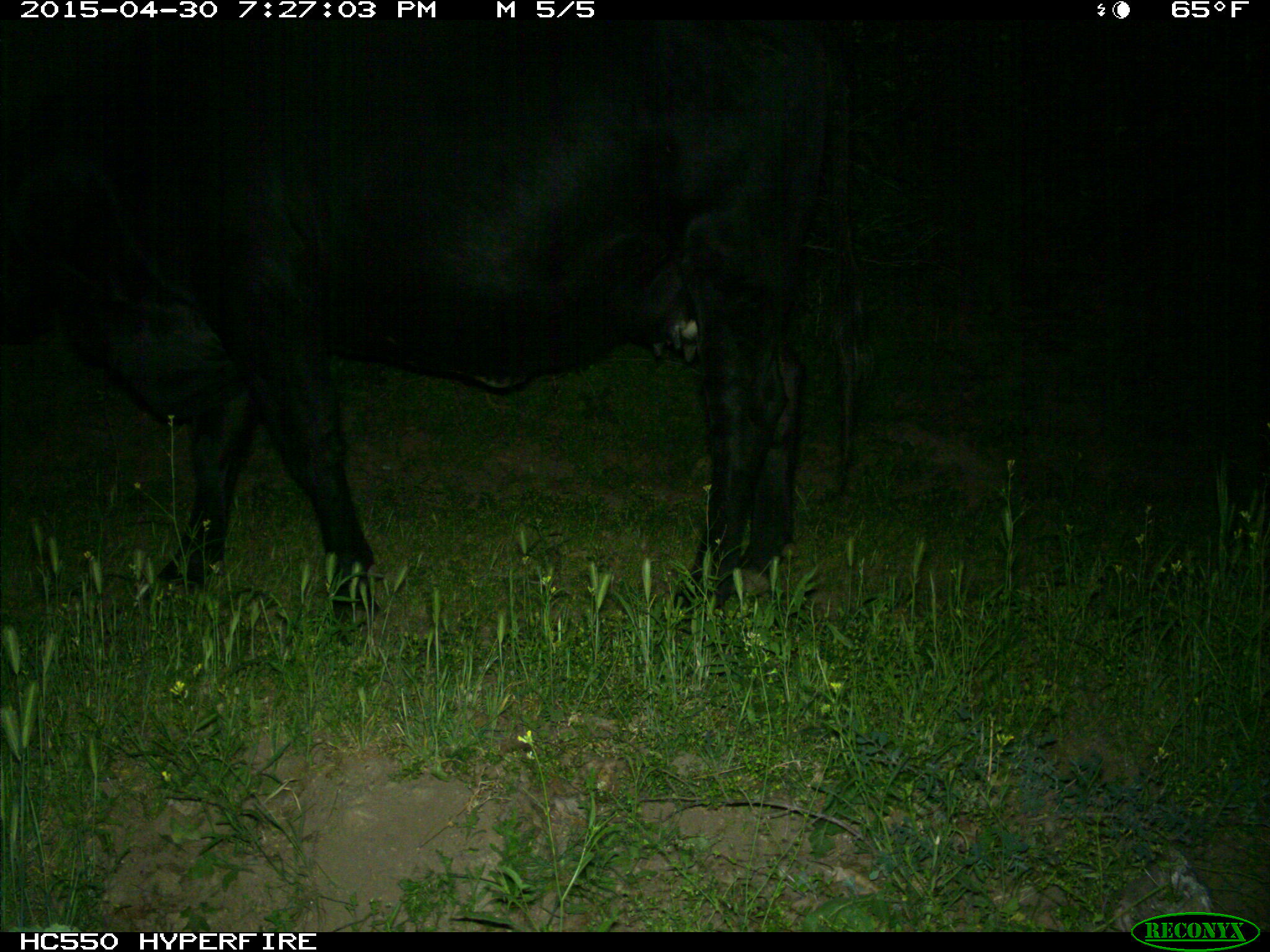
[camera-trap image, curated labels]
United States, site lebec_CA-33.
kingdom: Animalia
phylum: Chordata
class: Mammalia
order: Artiodactyla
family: Bovidae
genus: Bos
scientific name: Bos taurus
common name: domestic cow